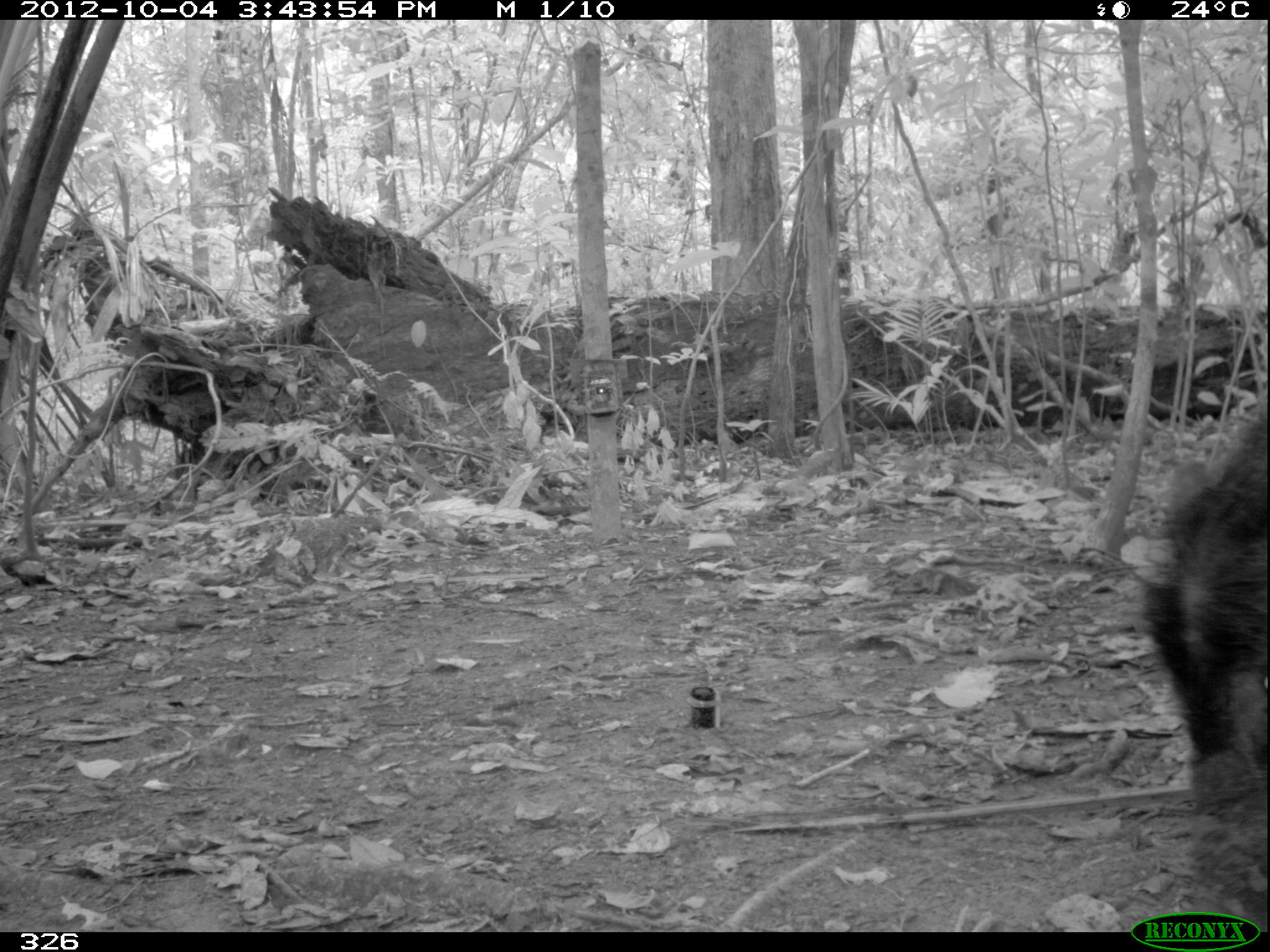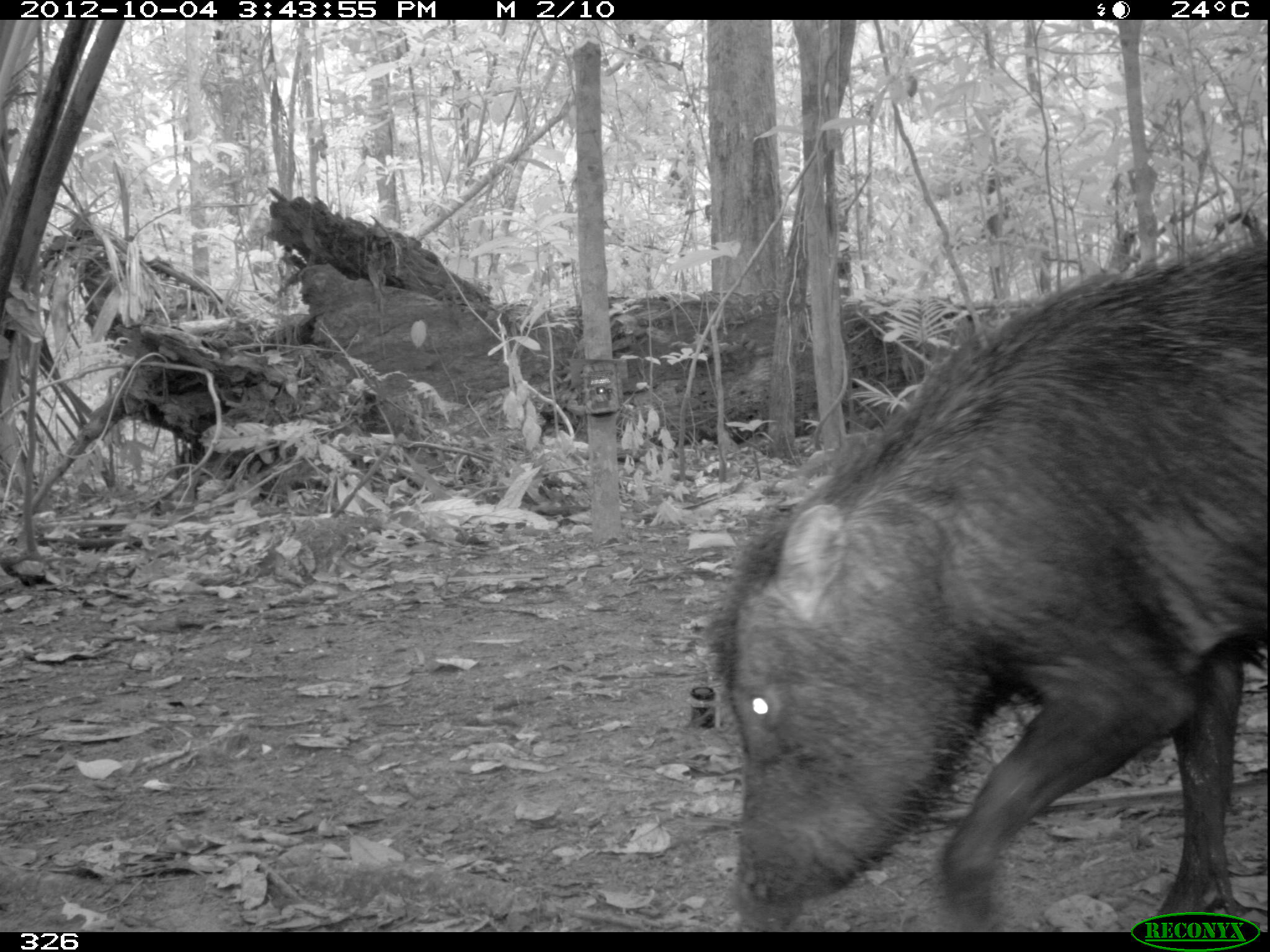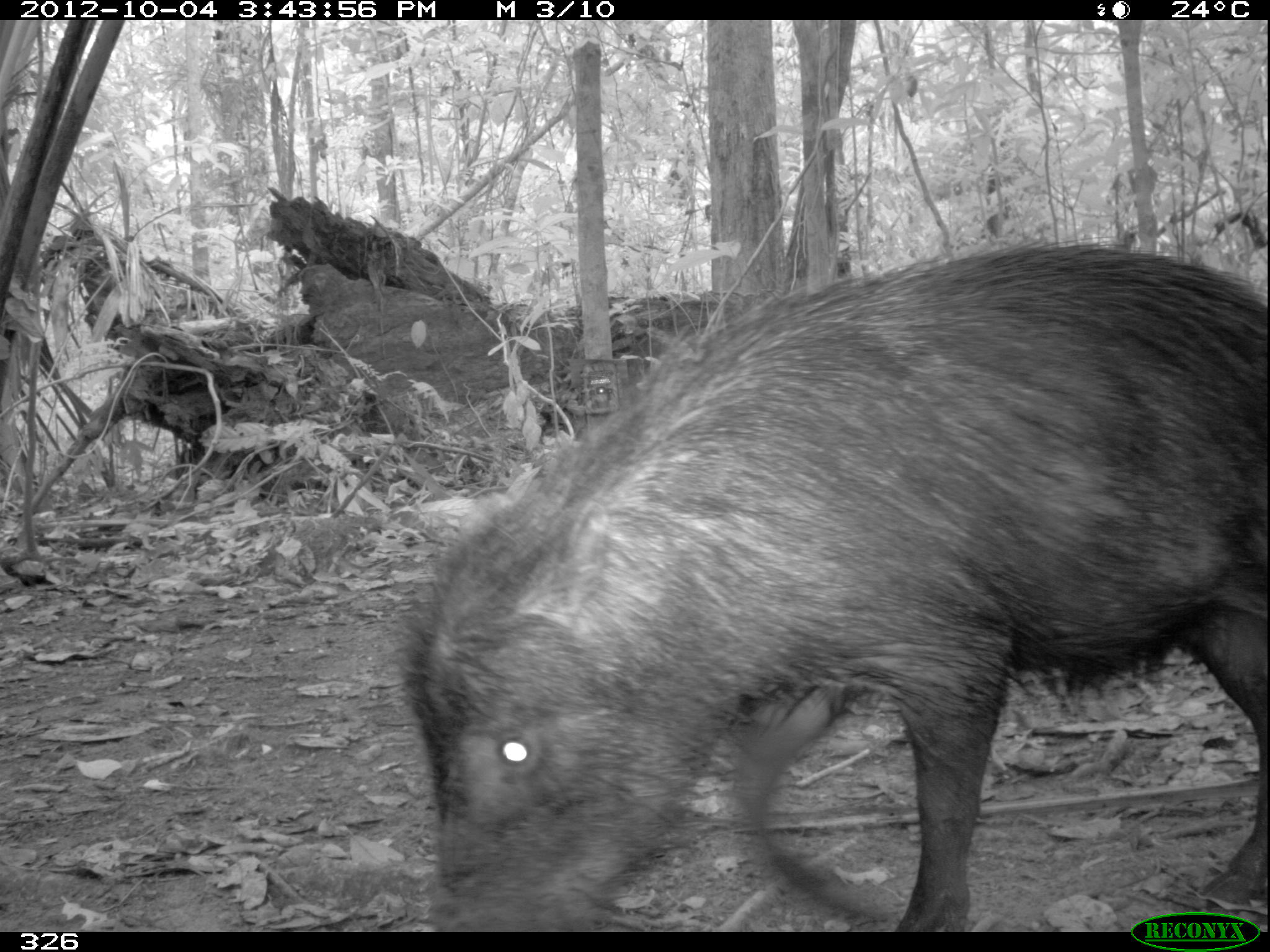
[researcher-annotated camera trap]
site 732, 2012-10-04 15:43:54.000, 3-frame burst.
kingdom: Animalia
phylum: Chordata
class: Mammalia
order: Artiodactyla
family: Tayassuidae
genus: Tayassu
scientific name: Tayassu pecari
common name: white-lipped peccary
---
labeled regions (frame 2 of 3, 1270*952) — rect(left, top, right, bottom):
tayassu pecari: rect(695, 229, 1267, 932)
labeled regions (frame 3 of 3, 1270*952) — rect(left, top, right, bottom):
tayassu pecari: rect(402, 230, 1270, 930)